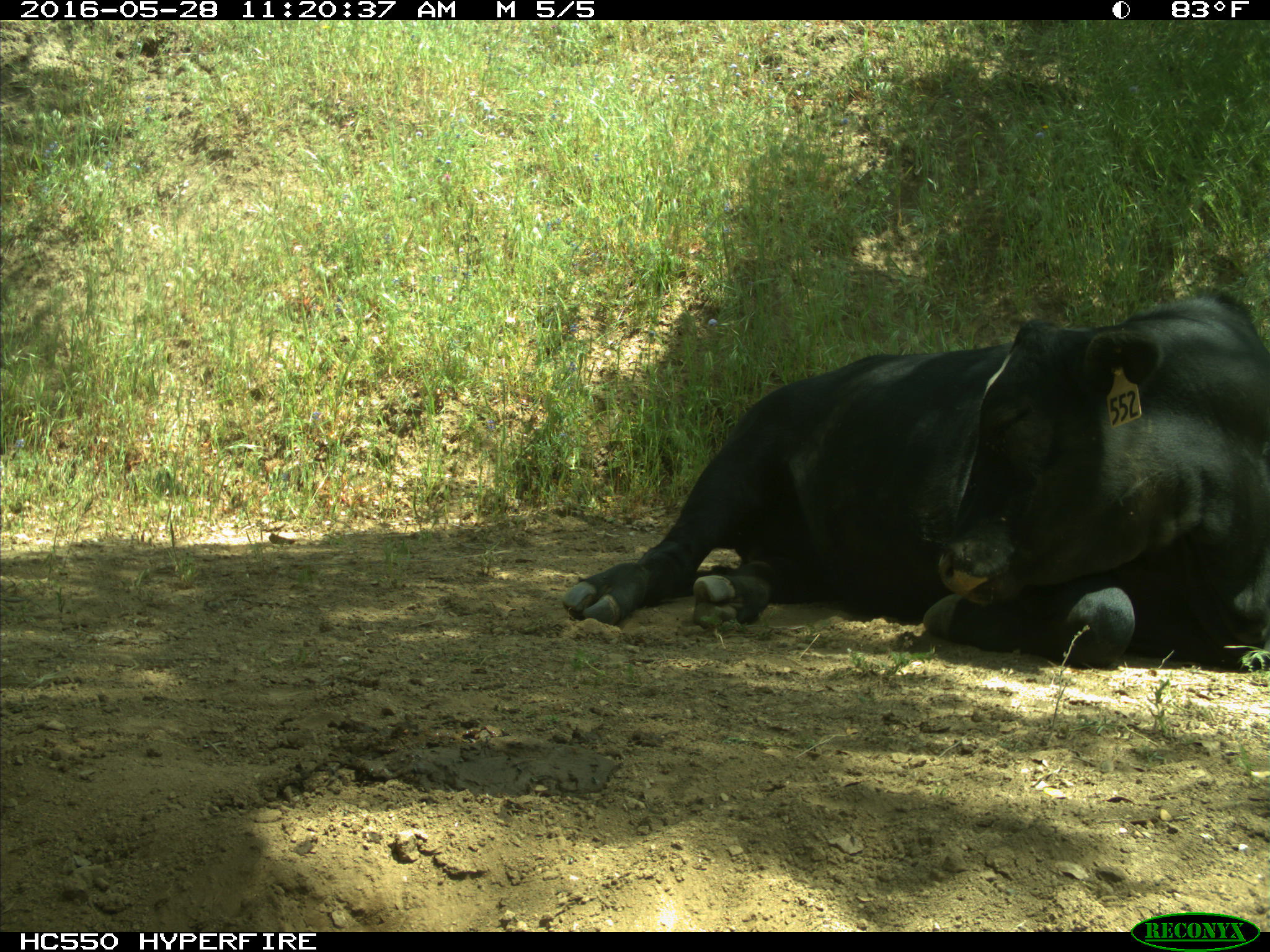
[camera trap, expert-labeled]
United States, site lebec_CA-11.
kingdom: Animalia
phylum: Chordata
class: Mammalia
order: Artiodactyla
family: Bovidae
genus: Bos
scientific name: Bos taurus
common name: domestic cow